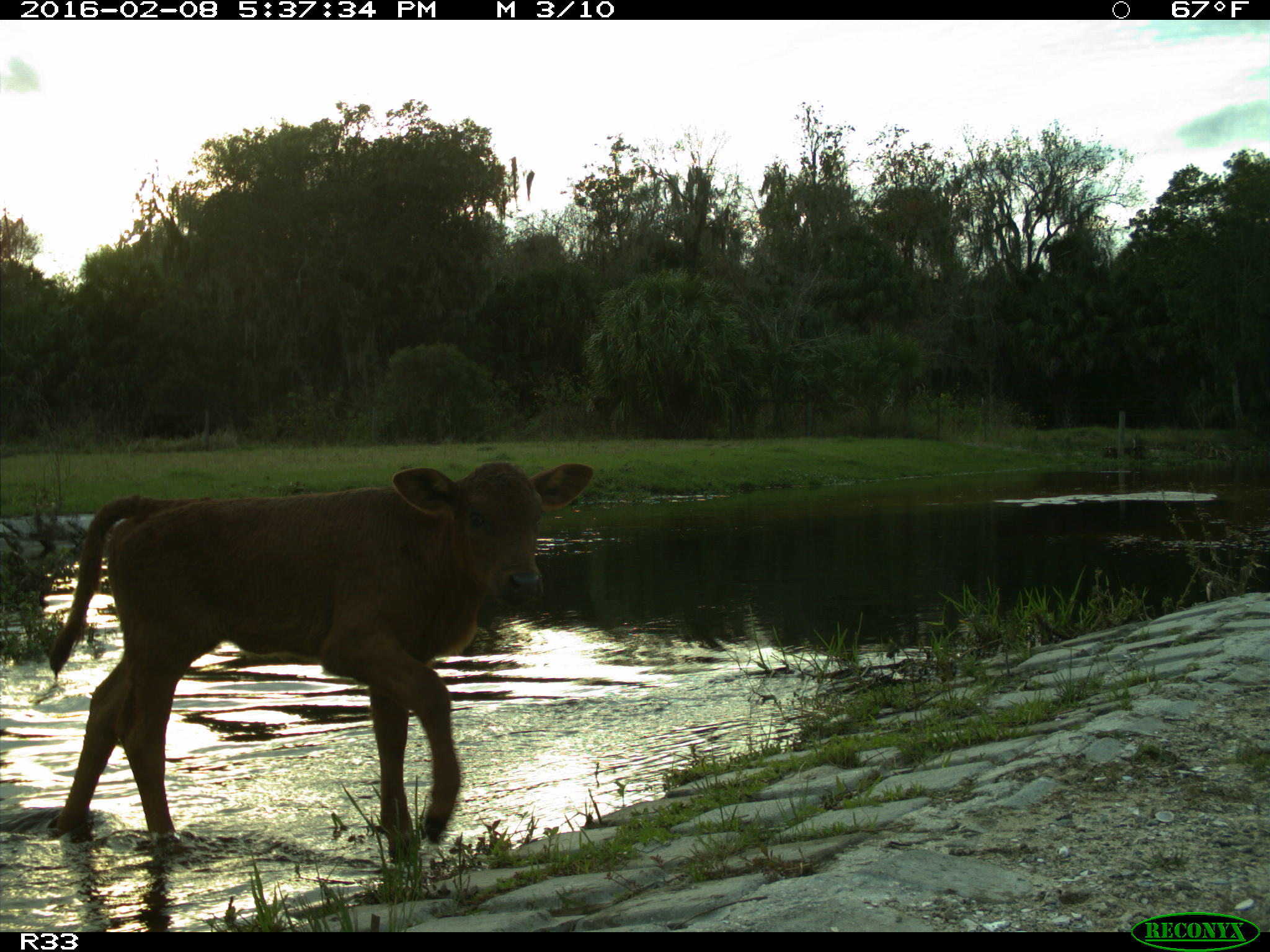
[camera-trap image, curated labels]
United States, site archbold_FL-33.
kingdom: Animalia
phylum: Chordata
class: Mammalia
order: Artiodactyla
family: Bovidae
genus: Bos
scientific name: Bos taurus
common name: domestic cow